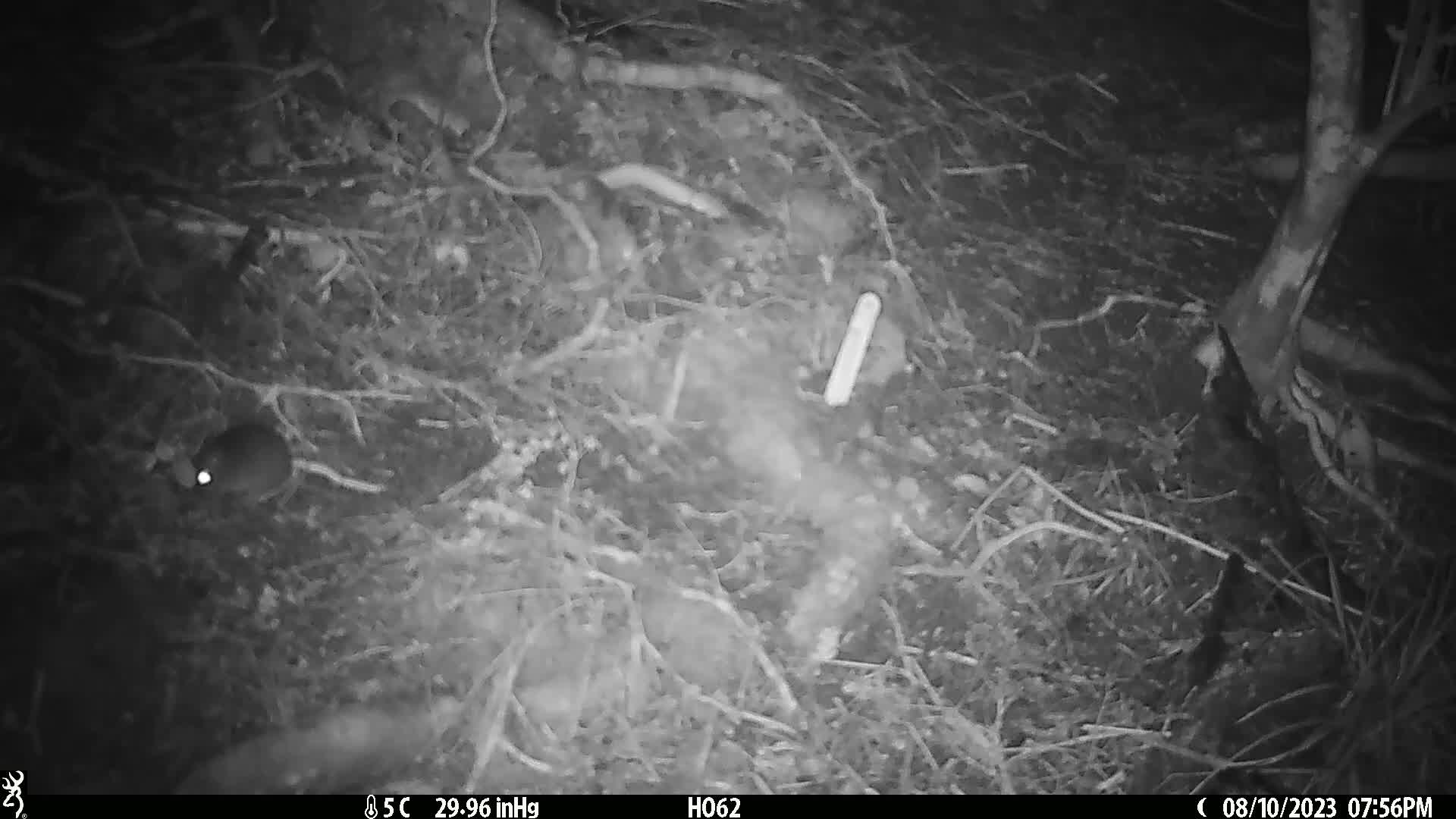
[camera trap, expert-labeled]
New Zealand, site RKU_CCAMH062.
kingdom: Animalia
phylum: Chordata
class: Mammalia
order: Rodentia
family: Muridae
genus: Rattus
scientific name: Rattus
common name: rat